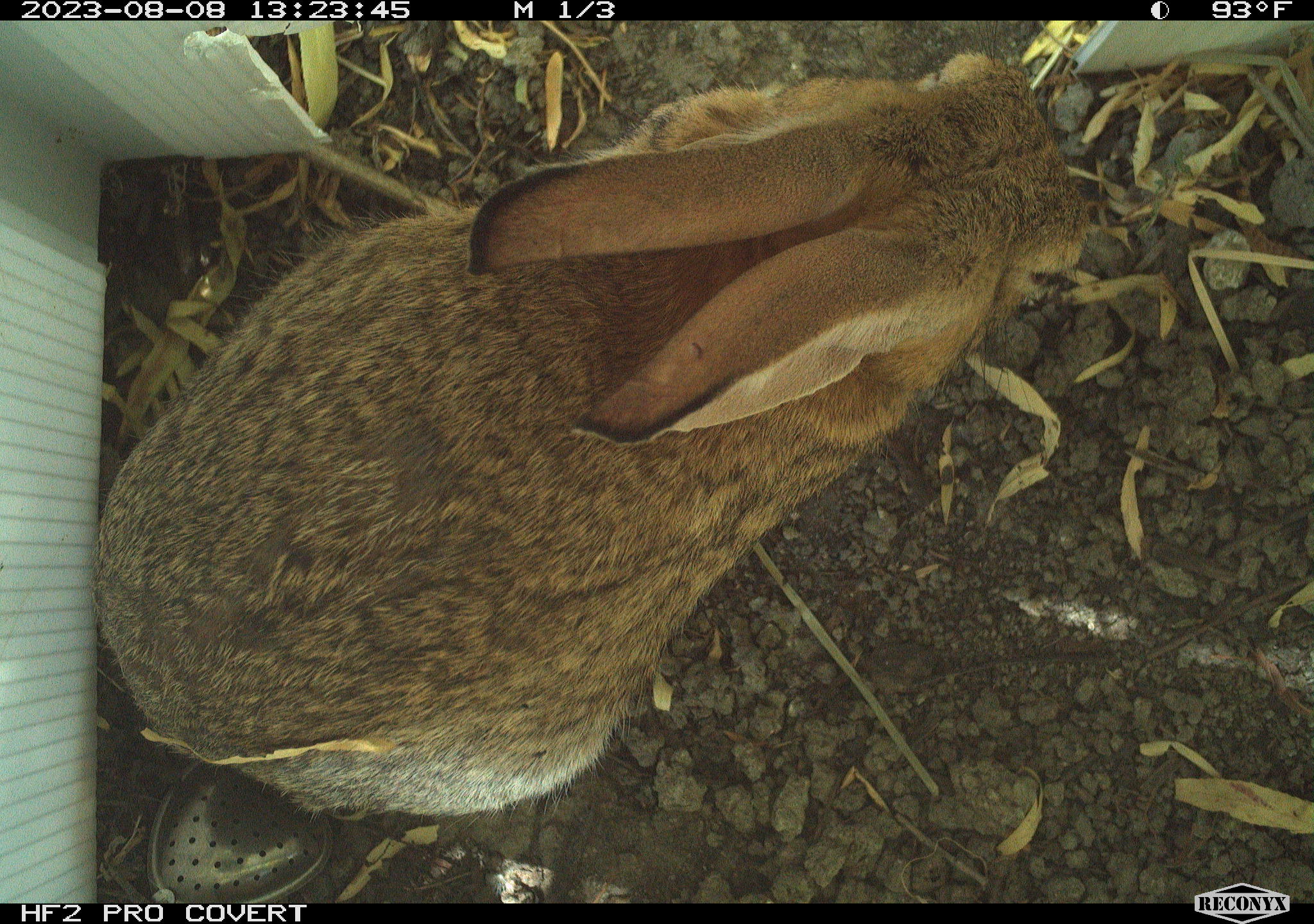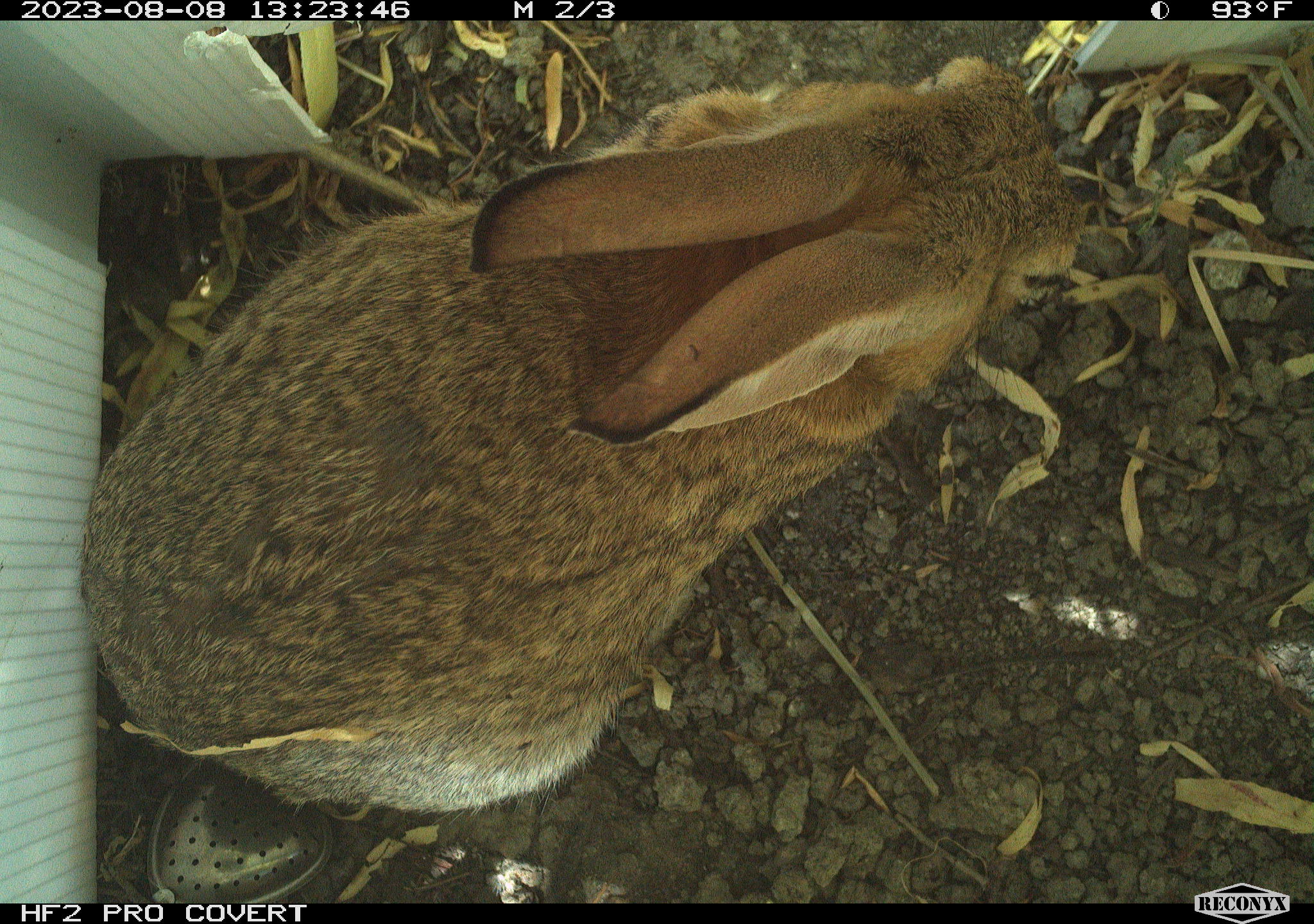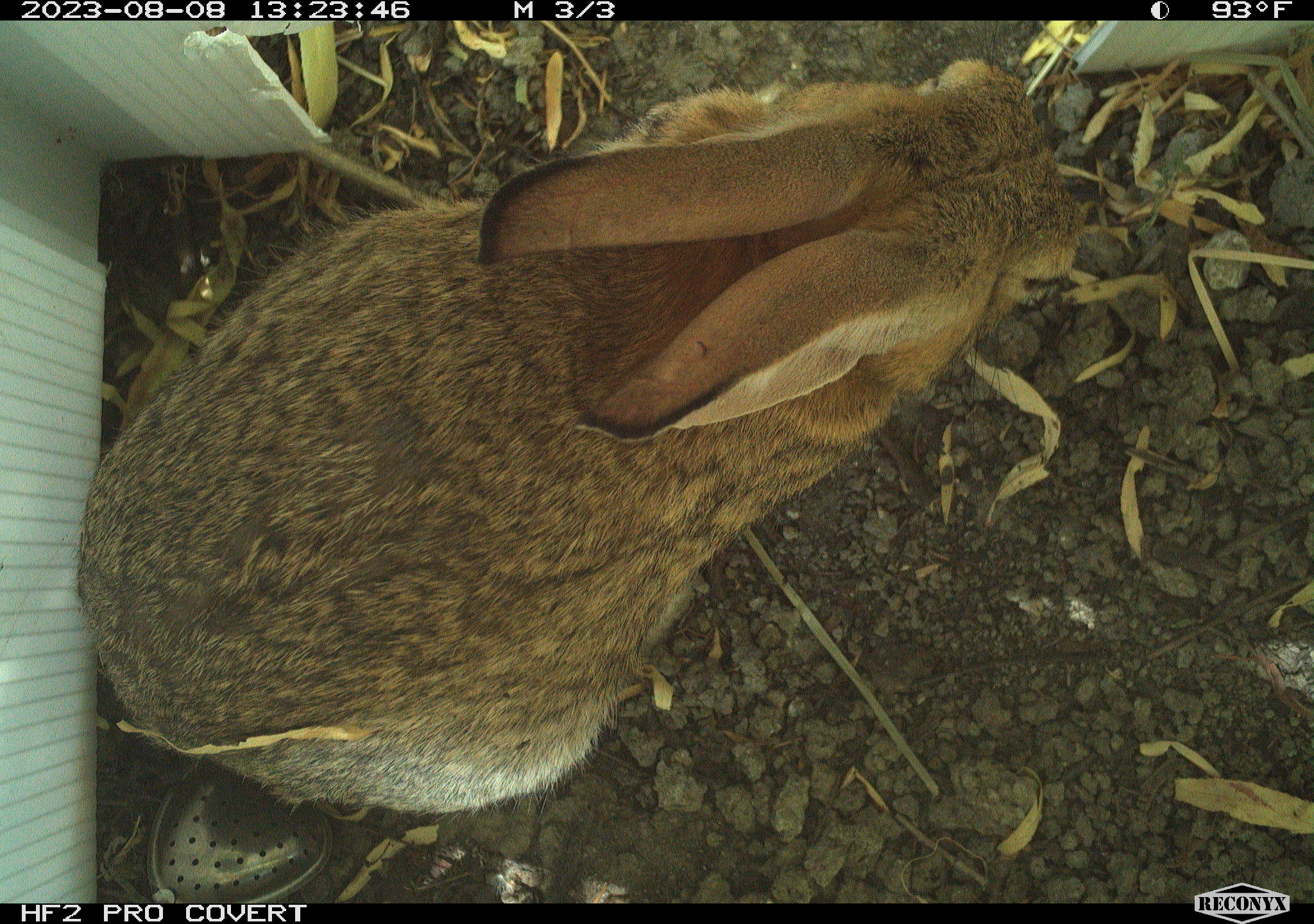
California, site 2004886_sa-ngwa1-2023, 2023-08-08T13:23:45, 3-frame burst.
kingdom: Animalia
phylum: Chordata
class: Mammalia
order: Lagomorpha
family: Leporidae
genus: Sylvilagus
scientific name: Sylvilagus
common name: cottontail rabbits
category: sylvilagus species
Sylvilagus species (cottontail rabbits) (Sylvilagus).